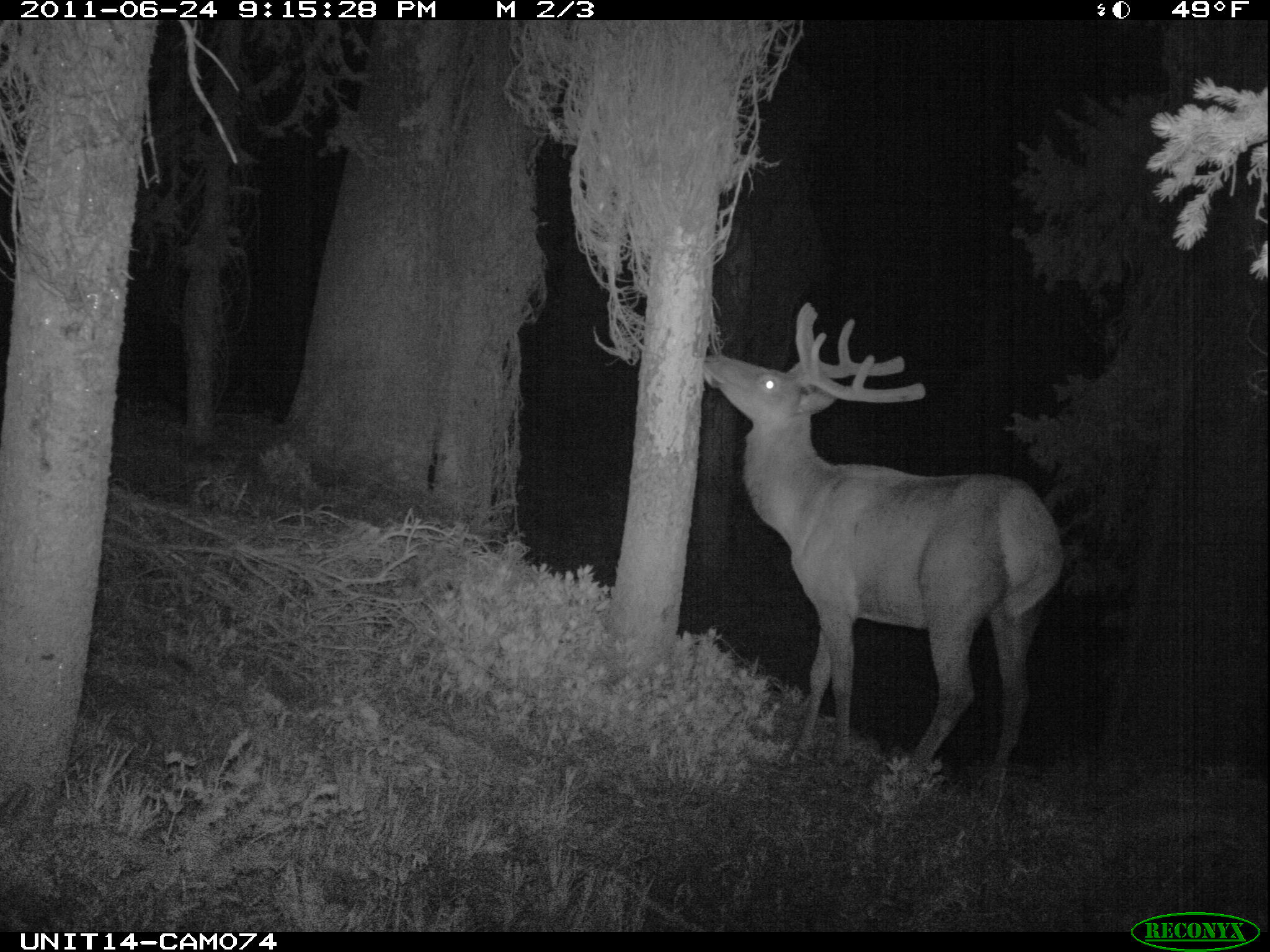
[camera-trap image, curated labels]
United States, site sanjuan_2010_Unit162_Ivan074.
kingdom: Animalia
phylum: Chordata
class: Mammalia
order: Artiodactyla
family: Cervidae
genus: Cervus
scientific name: Cervus elaphus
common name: red deer